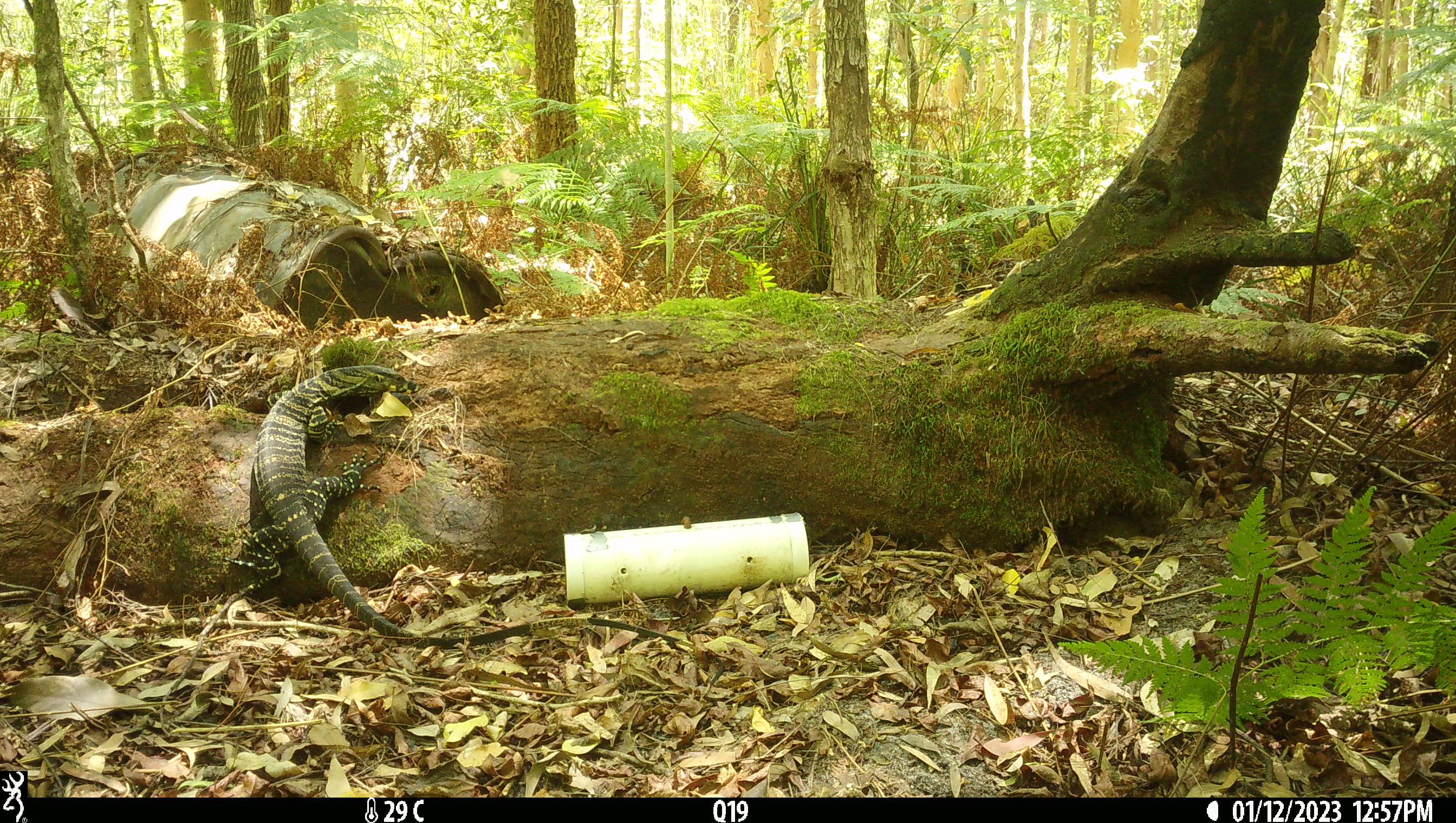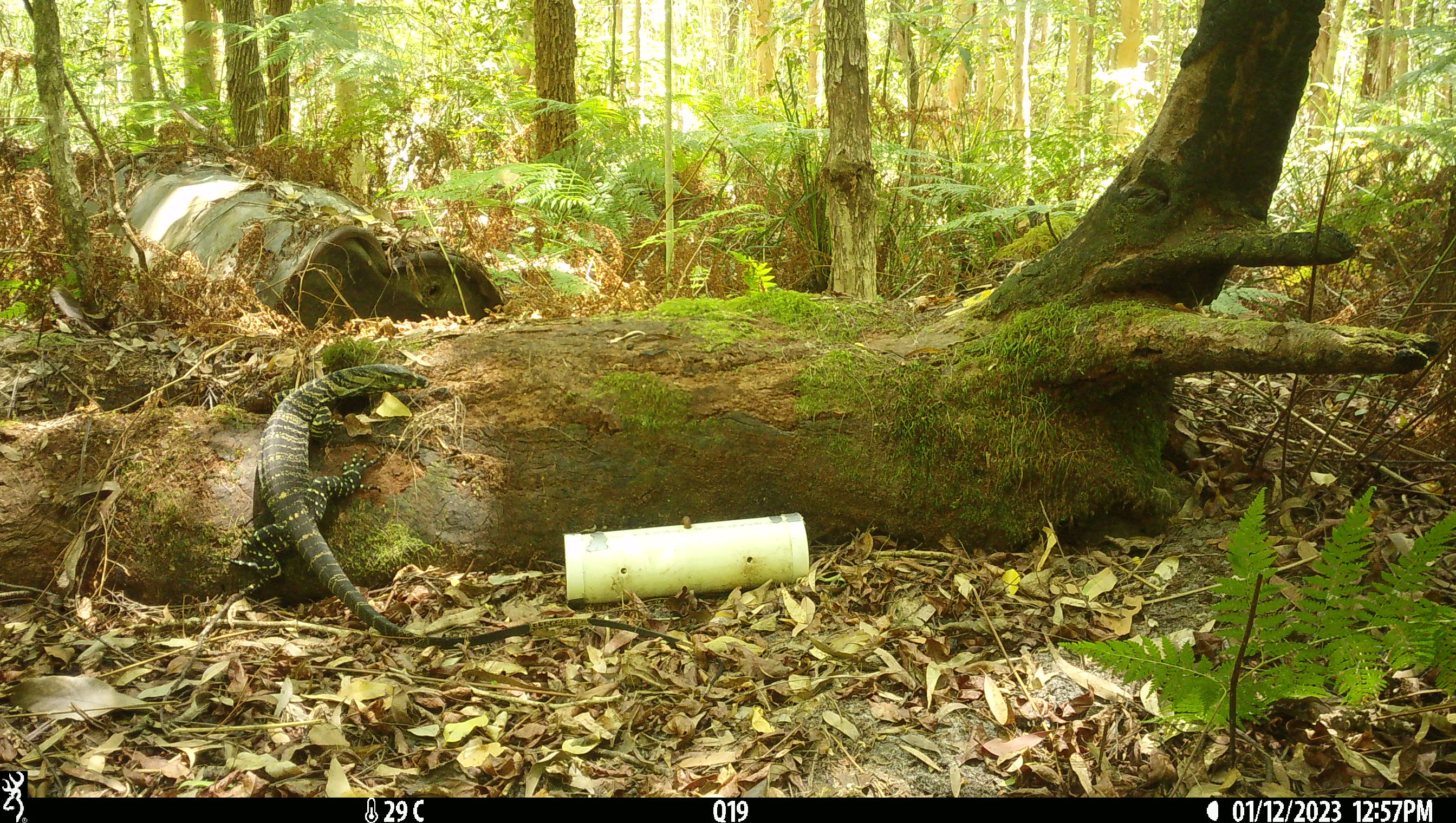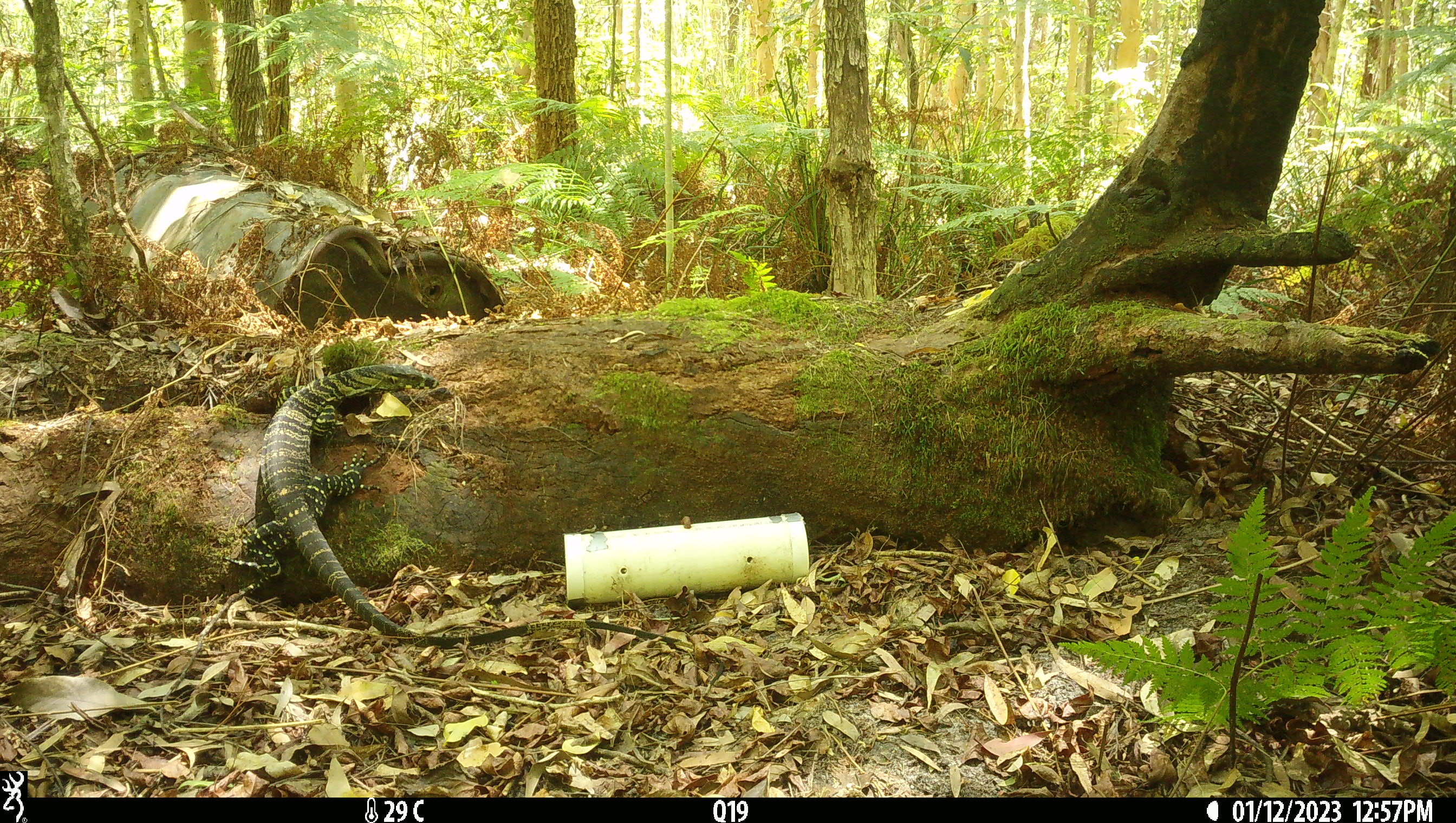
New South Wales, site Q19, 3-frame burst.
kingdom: Animalia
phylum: Chordata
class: Reptilia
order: Squamata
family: Varanidae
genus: Varanus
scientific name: Varanus varius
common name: lace monitor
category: goanna